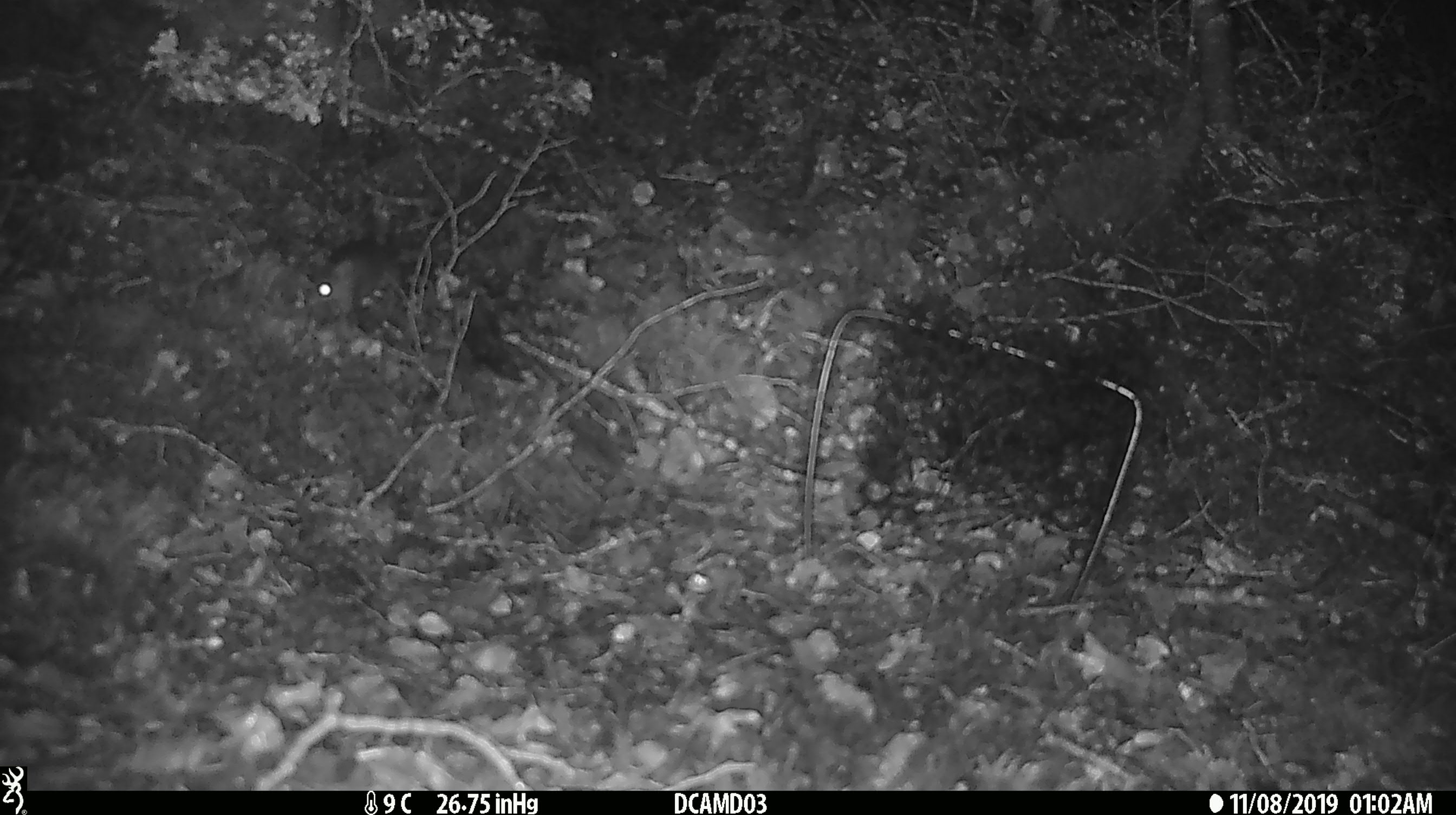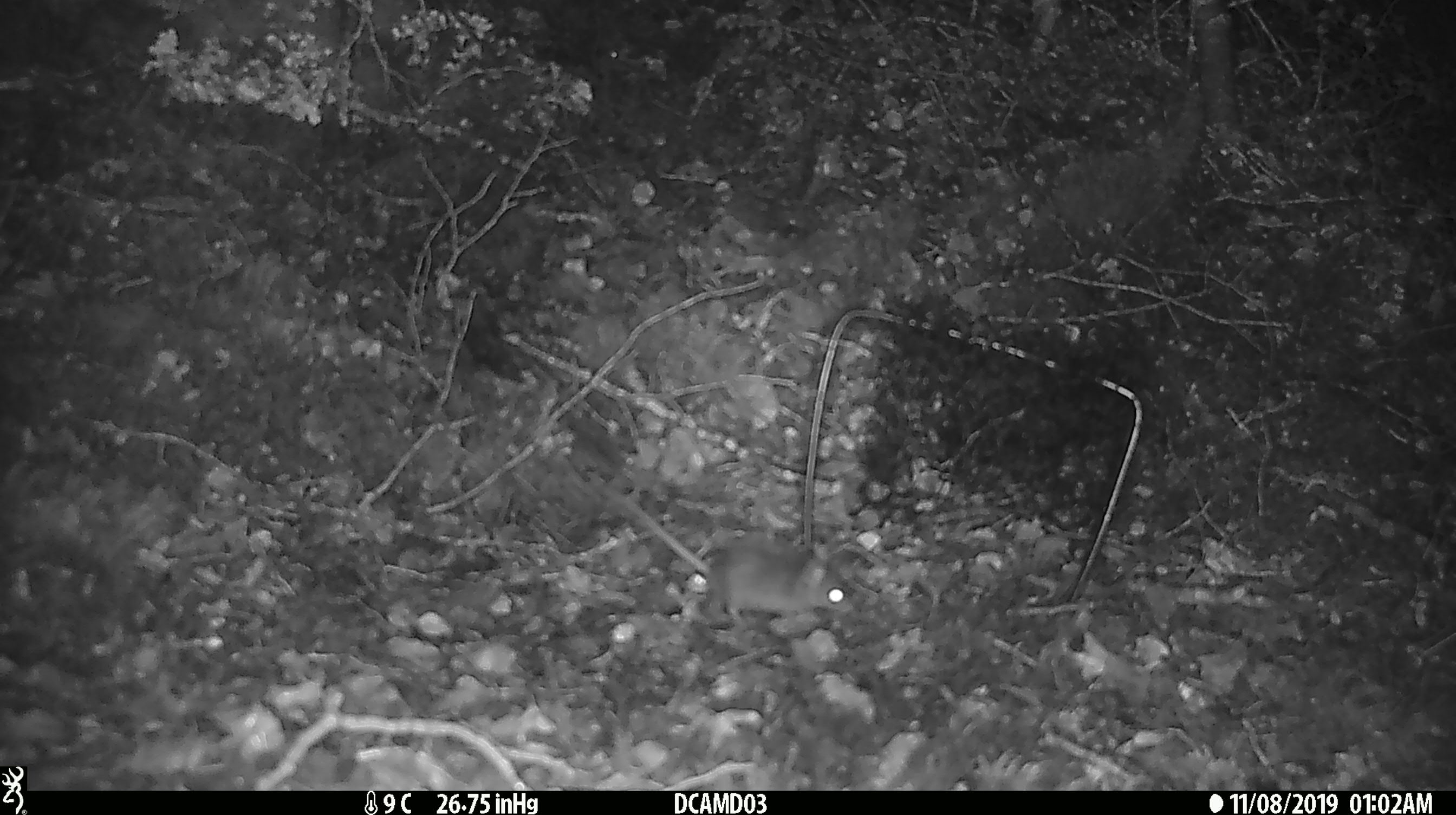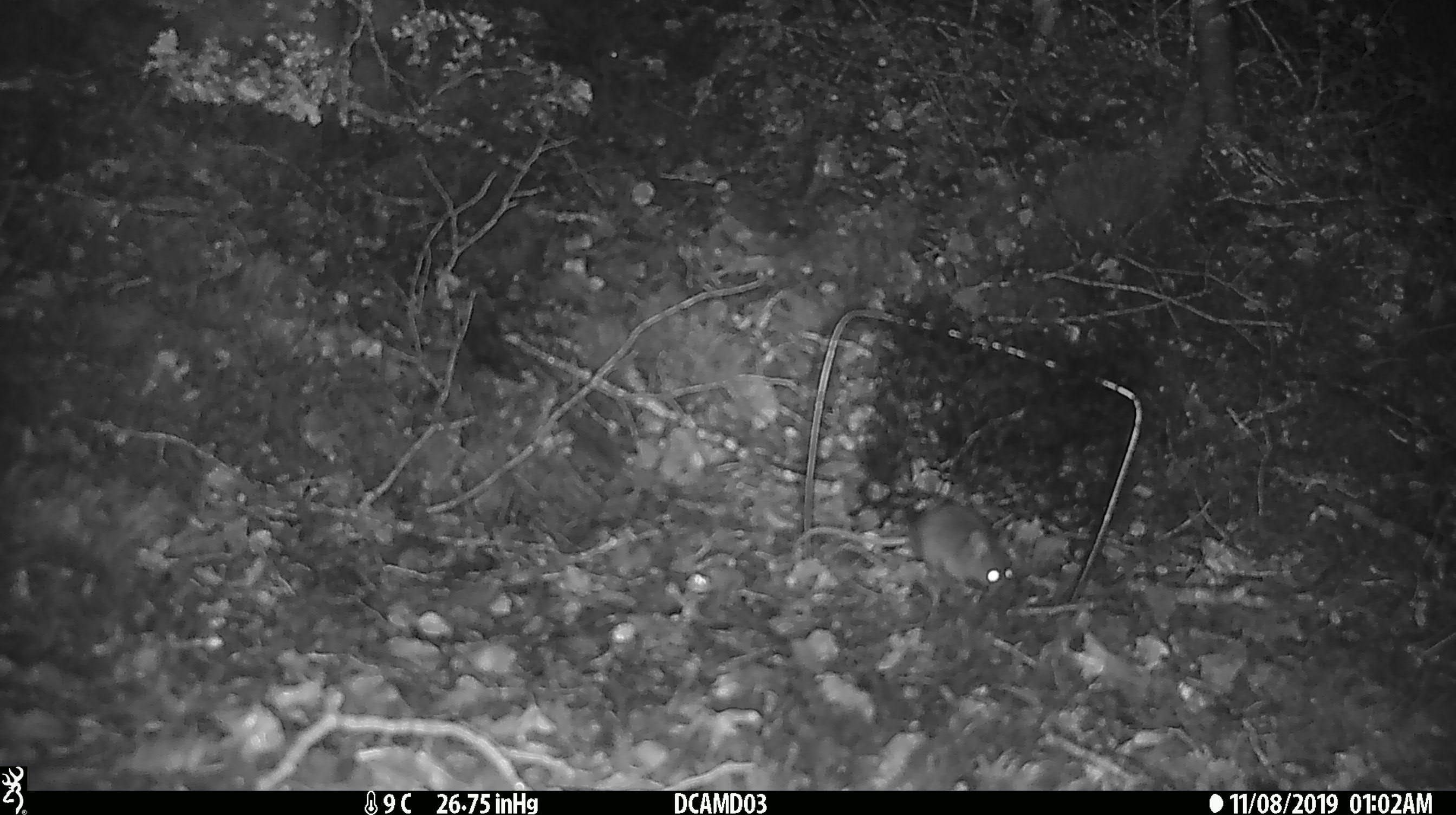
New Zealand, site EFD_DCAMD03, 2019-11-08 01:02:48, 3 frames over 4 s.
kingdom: Animalia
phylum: Chordata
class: Mammalia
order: Rodentia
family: Muridae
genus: Mus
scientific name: Mus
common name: mouse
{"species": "mouse (Mus)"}